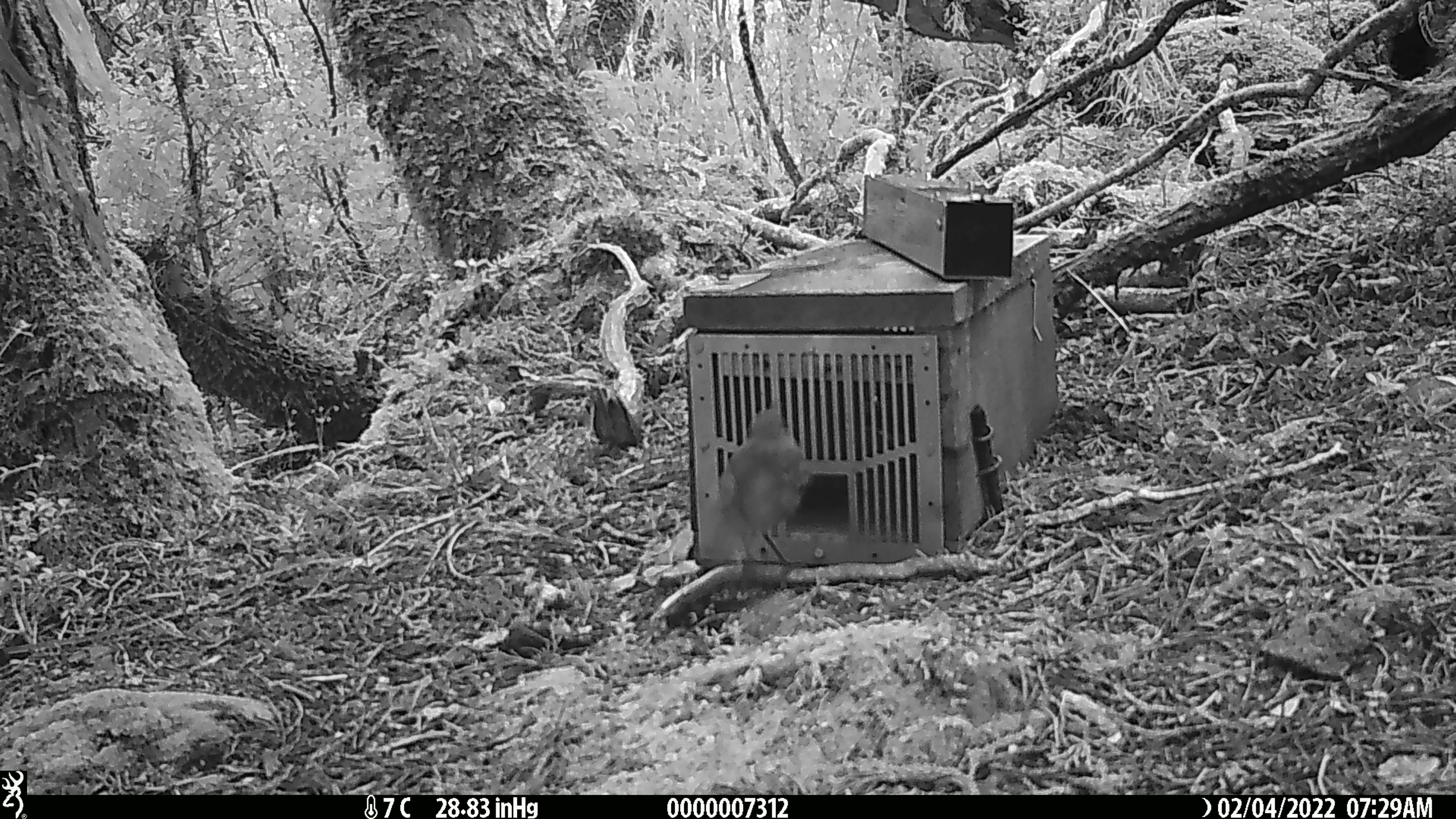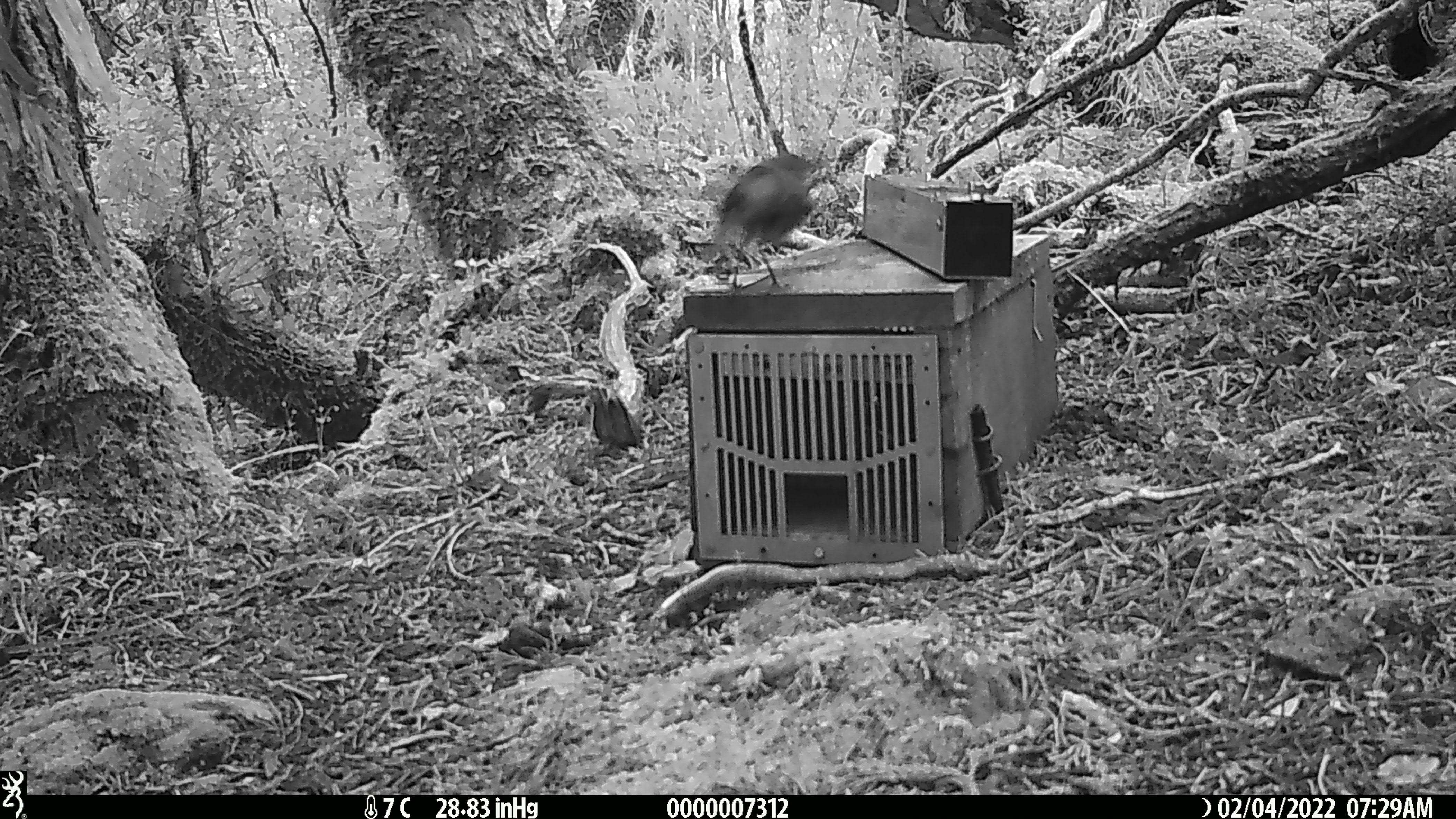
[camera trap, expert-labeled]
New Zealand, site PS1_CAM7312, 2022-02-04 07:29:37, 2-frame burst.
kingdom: Animalia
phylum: Chordata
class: Aves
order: Passeriformes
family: Petroicidae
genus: Petroica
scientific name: Petroica australis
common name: new zealand robin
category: robin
Robin (new zealand robin) (Petroica australis).